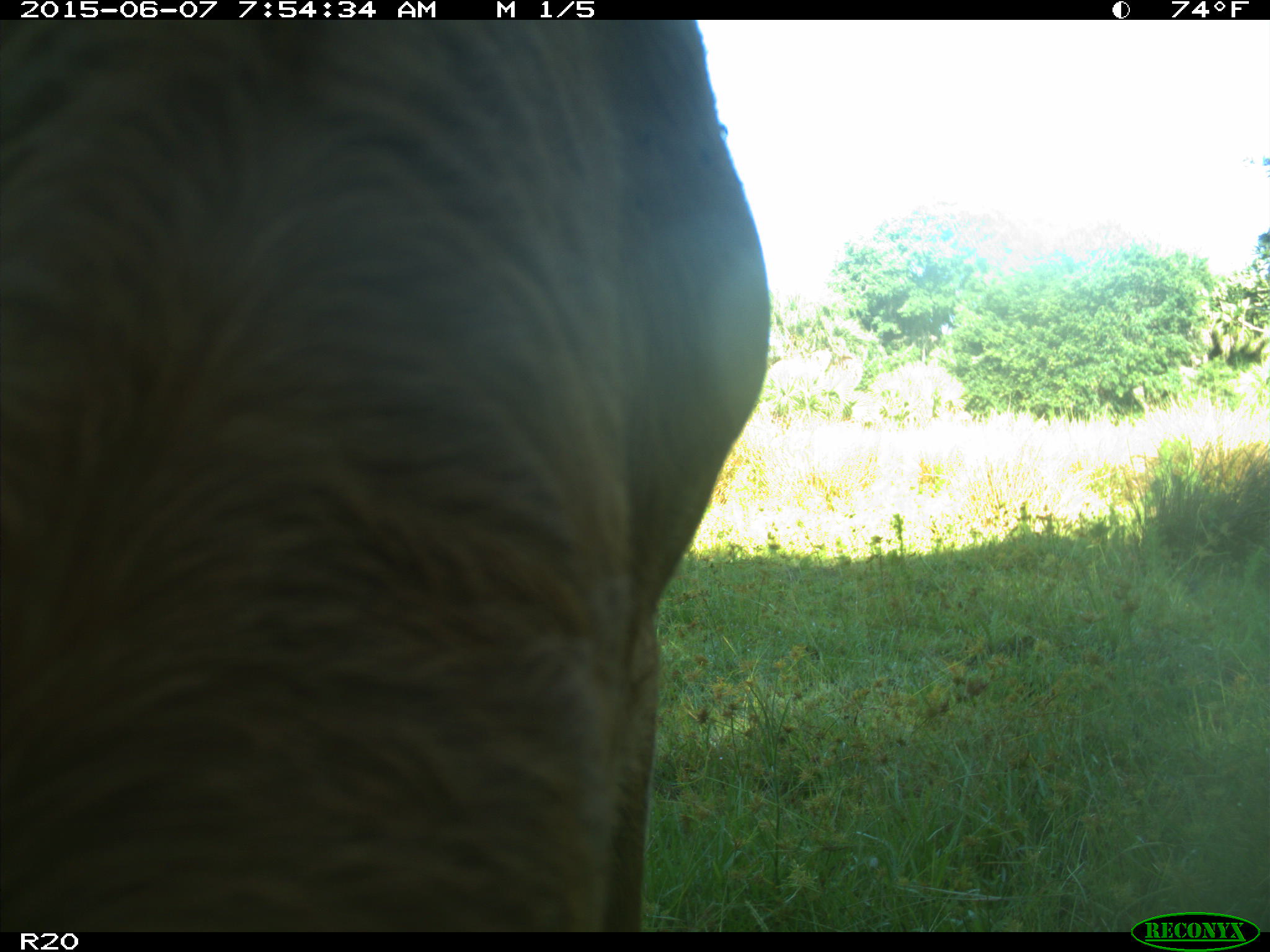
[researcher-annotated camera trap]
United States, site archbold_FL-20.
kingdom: Animalia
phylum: Chordata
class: Mammalia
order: Artiodactyla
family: Bovidae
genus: Bos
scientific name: Bos taurus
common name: domestic cow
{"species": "Bos taurus (domestic cow)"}